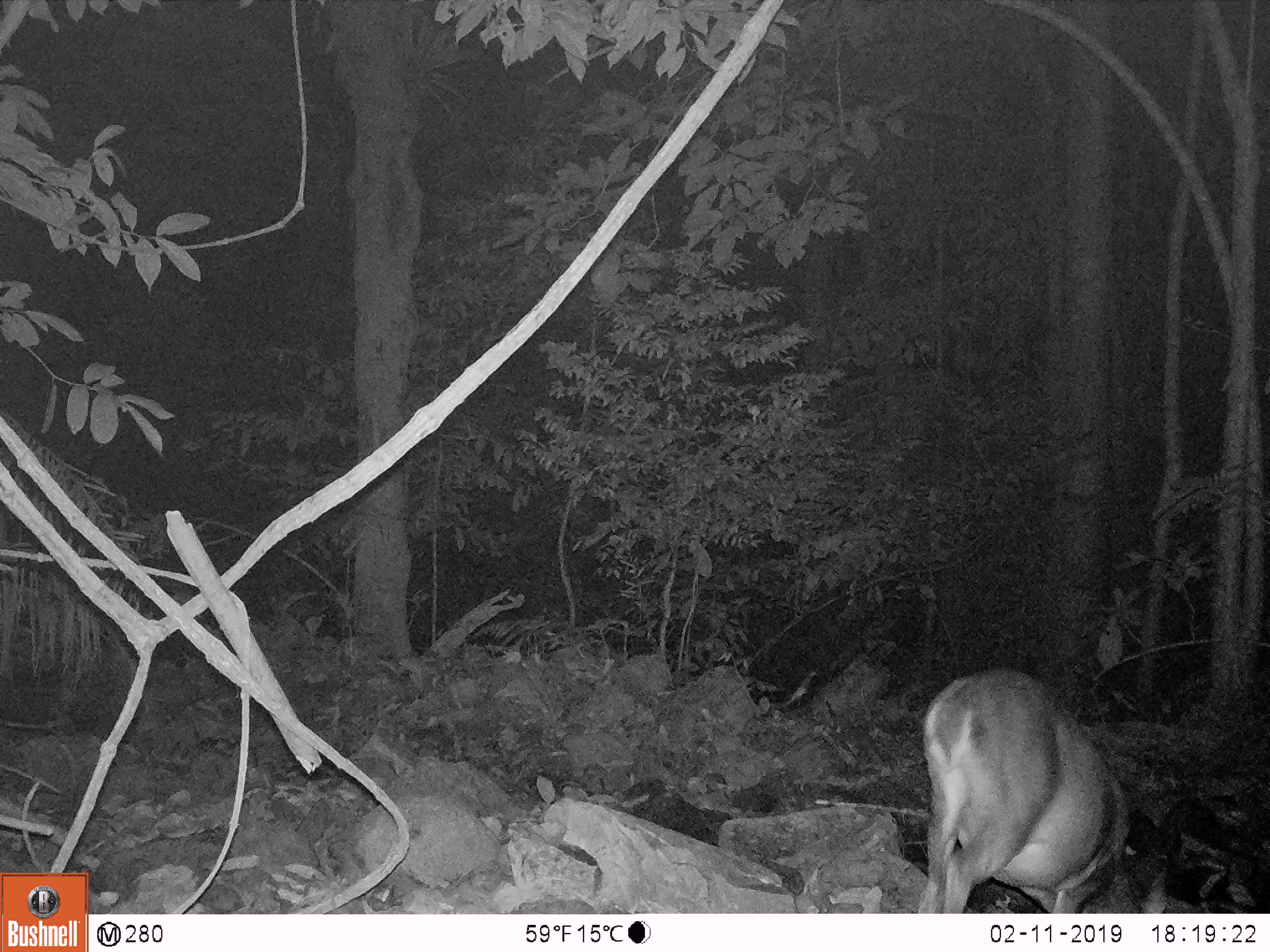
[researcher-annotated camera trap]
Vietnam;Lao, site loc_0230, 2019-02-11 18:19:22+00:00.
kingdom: Animalia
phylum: Chordata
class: Mammalia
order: Artiodactyla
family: Cervidae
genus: Muntiacus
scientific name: Muntiacus vuquangensis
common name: large-antlered muntjac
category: large antlered muntjac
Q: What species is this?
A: Large antlered muntjac (large-antlered muntjac) (Muntiacus vuquangensis).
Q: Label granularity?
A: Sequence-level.